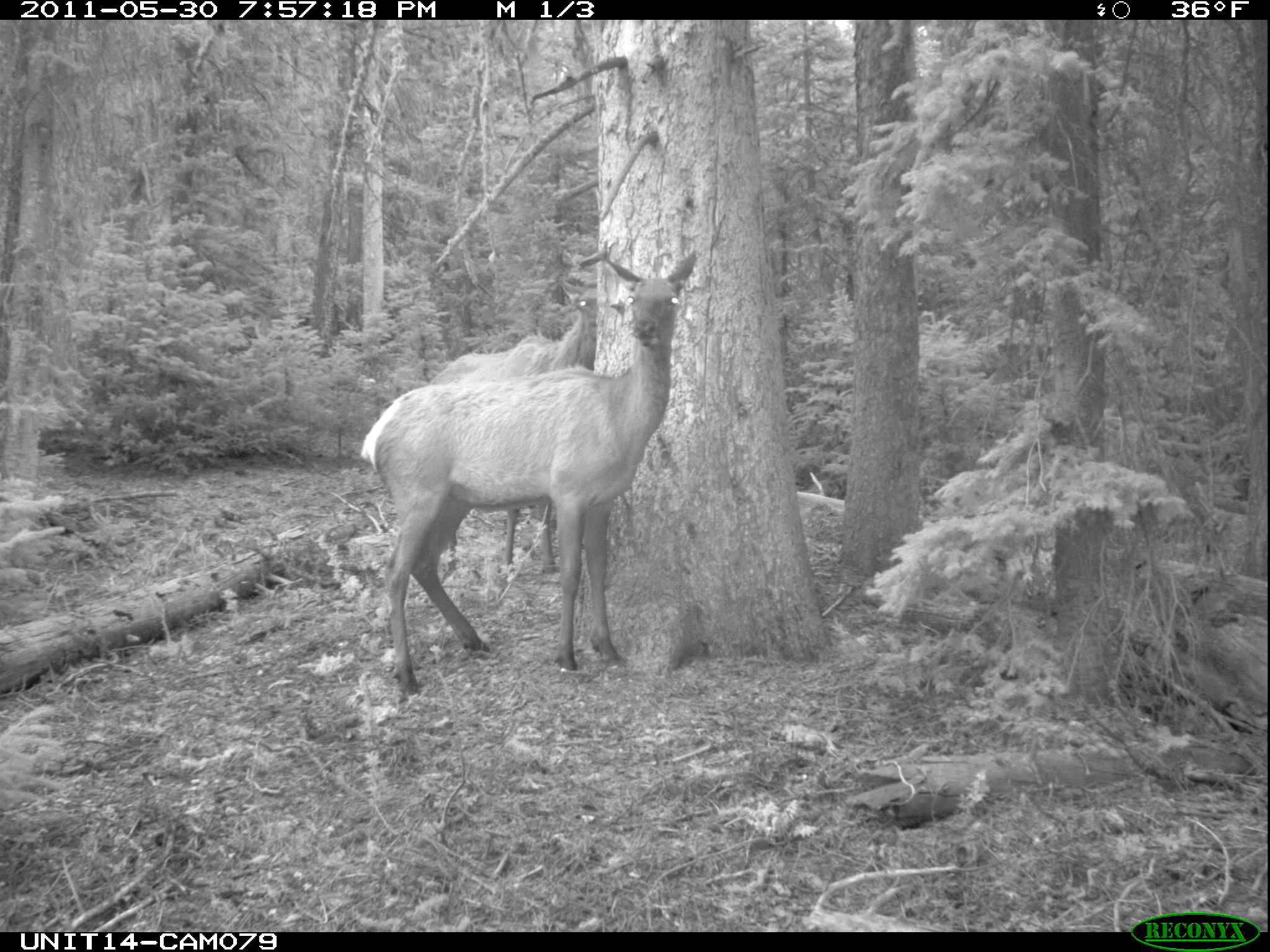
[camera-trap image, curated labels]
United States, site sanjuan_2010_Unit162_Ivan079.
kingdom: Animalia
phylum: Chordata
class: Mammalia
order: Artiodactyla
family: Cervidae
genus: Cervus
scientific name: Cervus elaphus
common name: red deer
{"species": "Cervus elaphus (red deer)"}